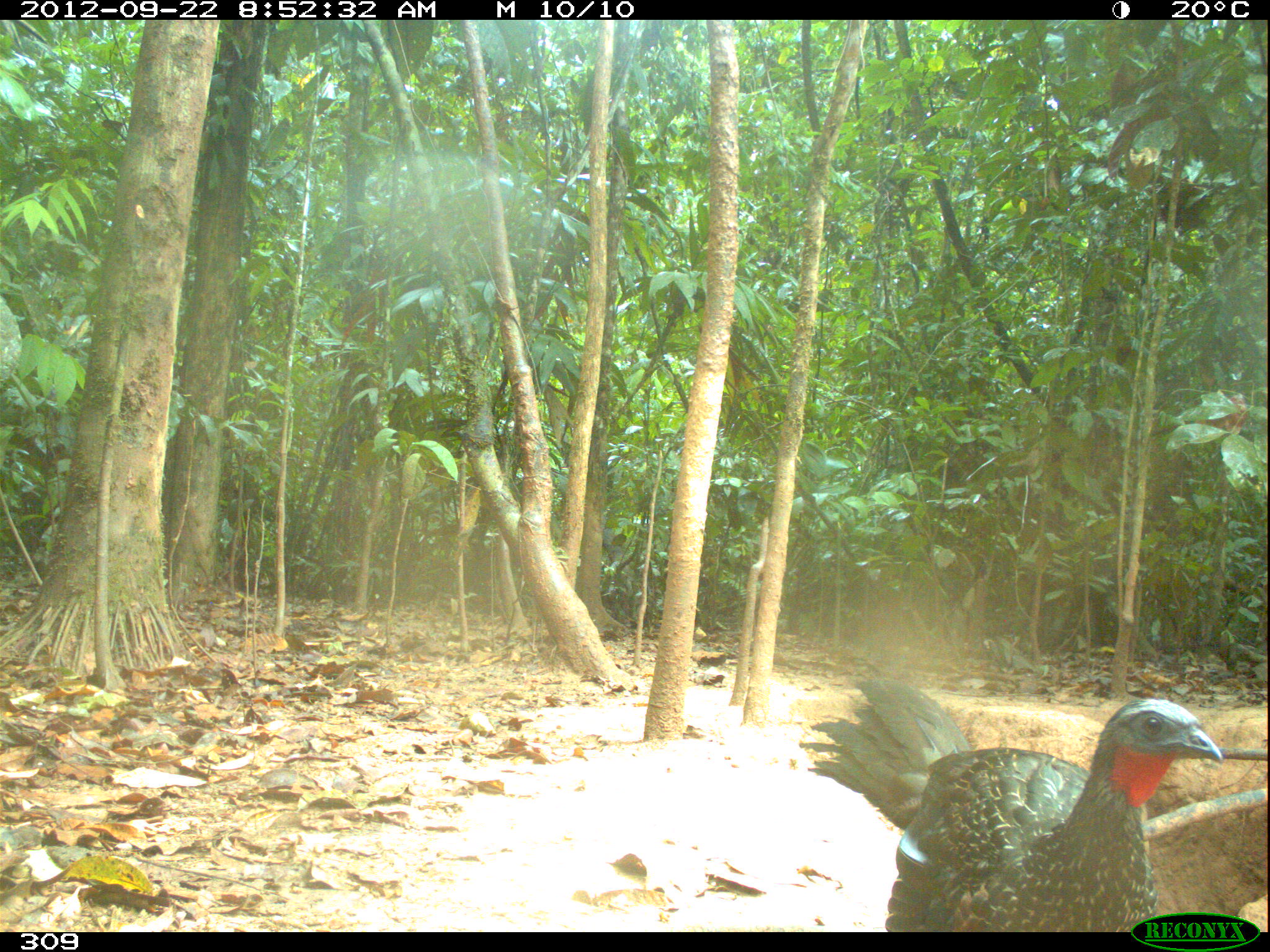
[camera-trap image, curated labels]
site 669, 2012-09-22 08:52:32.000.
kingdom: Animalia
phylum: Chordata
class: Aves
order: Galliformes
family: Cracidae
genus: Penelope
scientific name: Penelope jacquacu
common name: spix's guan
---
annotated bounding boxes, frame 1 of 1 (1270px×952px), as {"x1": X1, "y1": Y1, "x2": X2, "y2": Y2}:
penelope jacquacu: {"x1": 807, "y1": 675, "x2": 1222, "y2": 932}